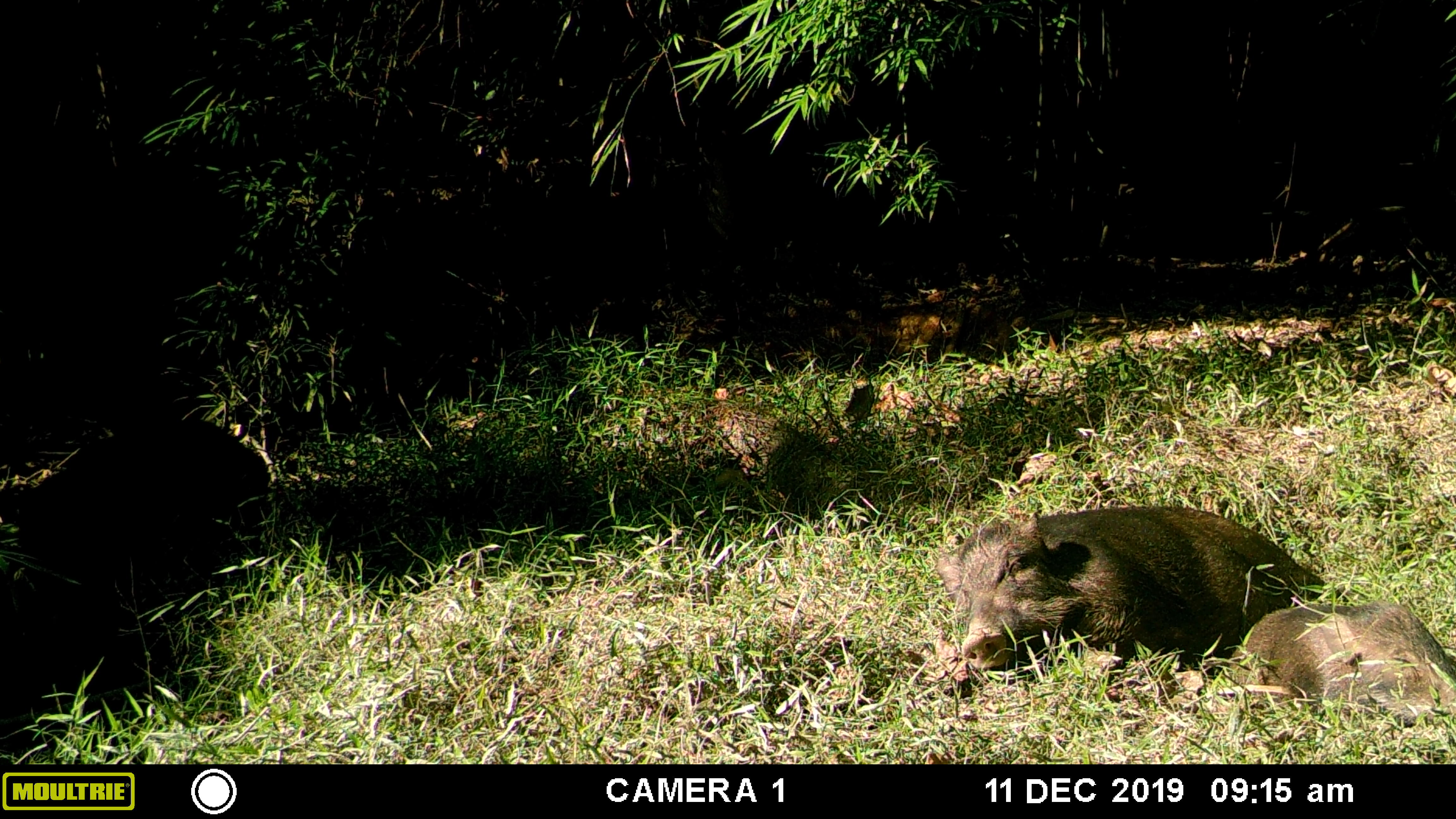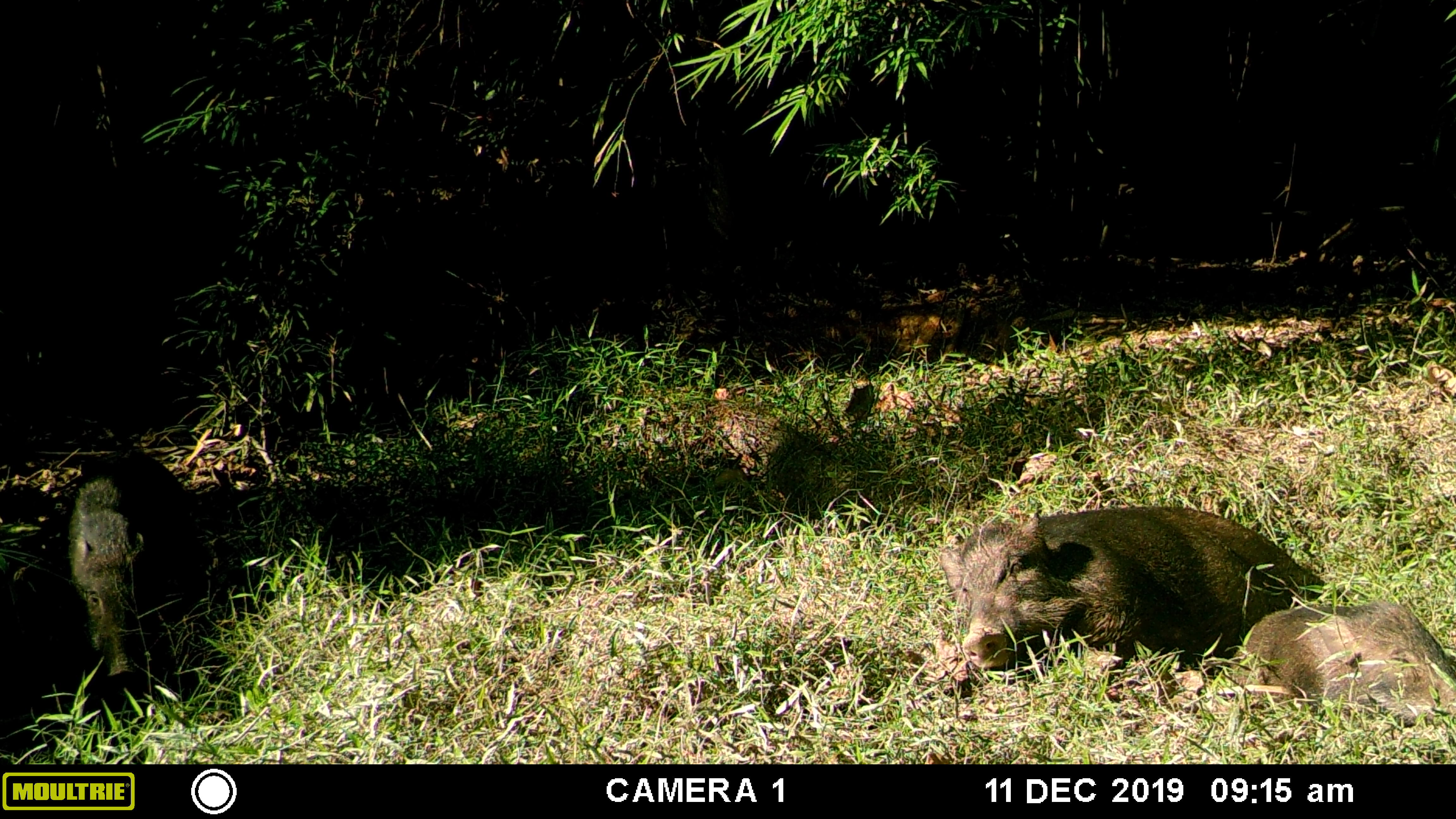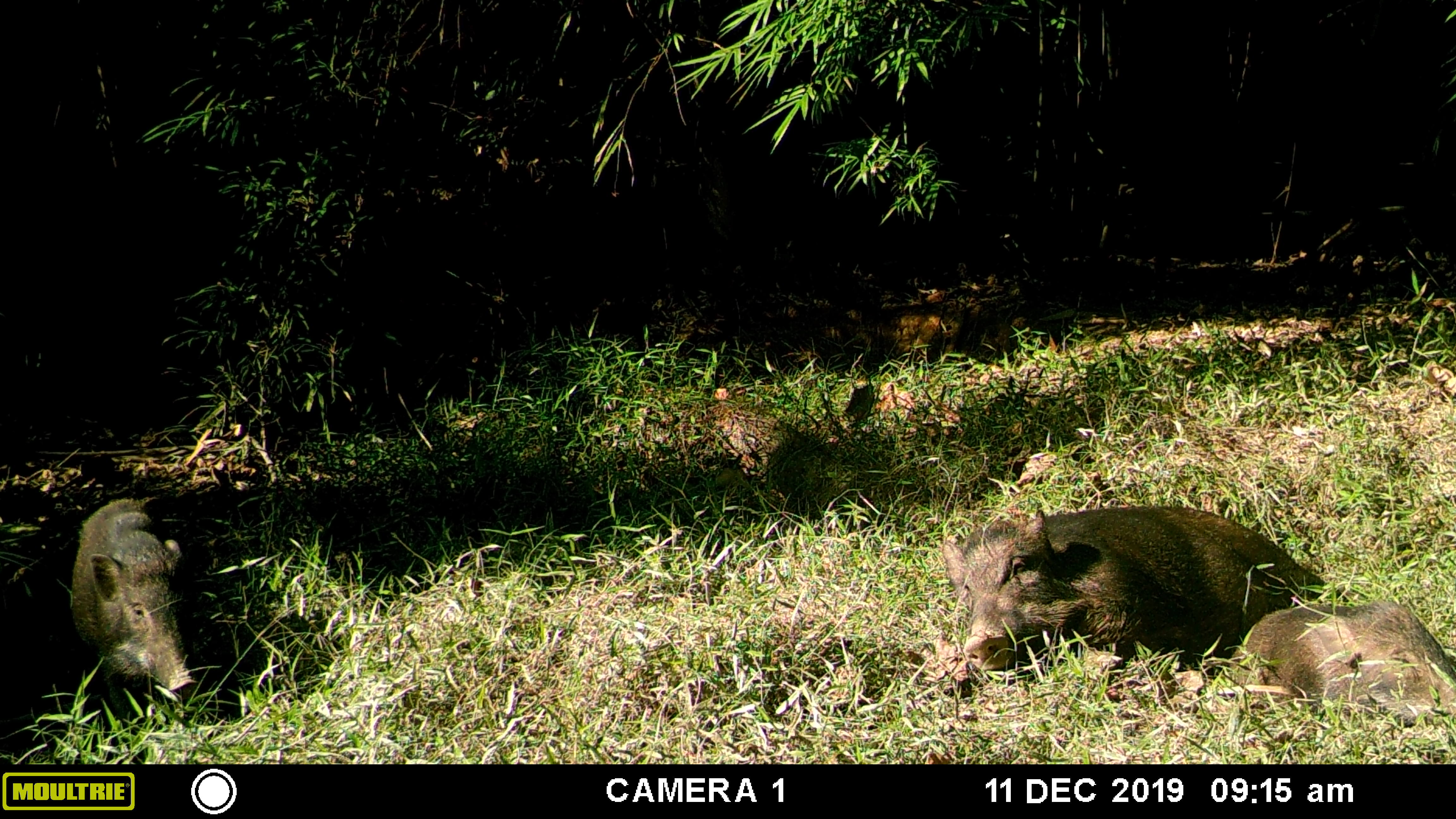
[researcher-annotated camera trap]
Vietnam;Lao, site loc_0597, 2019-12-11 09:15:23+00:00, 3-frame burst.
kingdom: Animalia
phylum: Chordata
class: Mammalia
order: Artiodactyla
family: Suidae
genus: Sus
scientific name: Sus scrofa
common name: eurasian wild pig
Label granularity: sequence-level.